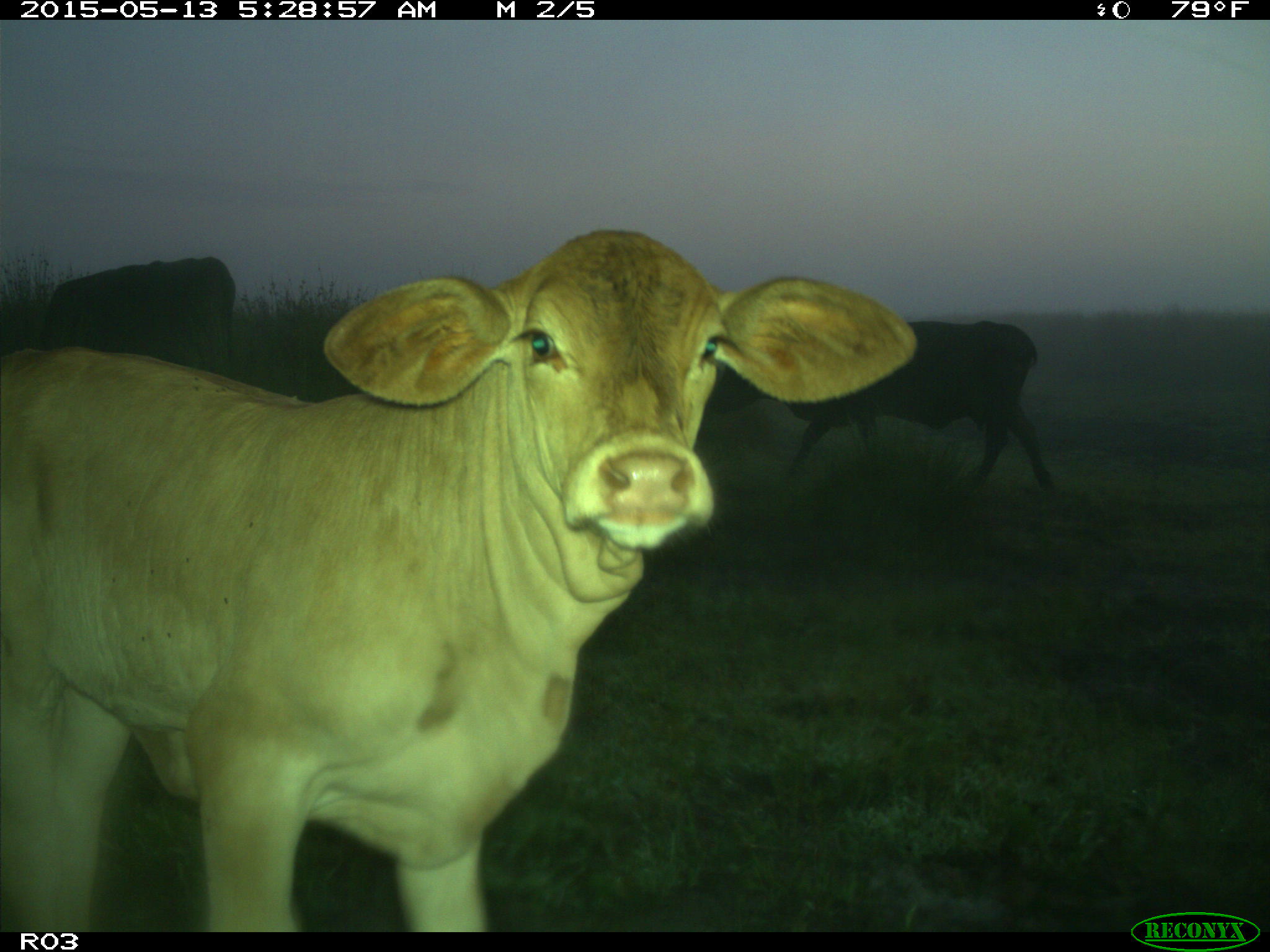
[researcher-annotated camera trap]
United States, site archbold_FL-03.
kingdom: Animalia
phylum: Chordata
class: Mammalia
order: Artiodactyla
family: Bovidae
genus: Bos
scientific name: Bos taurus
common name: domestic cow